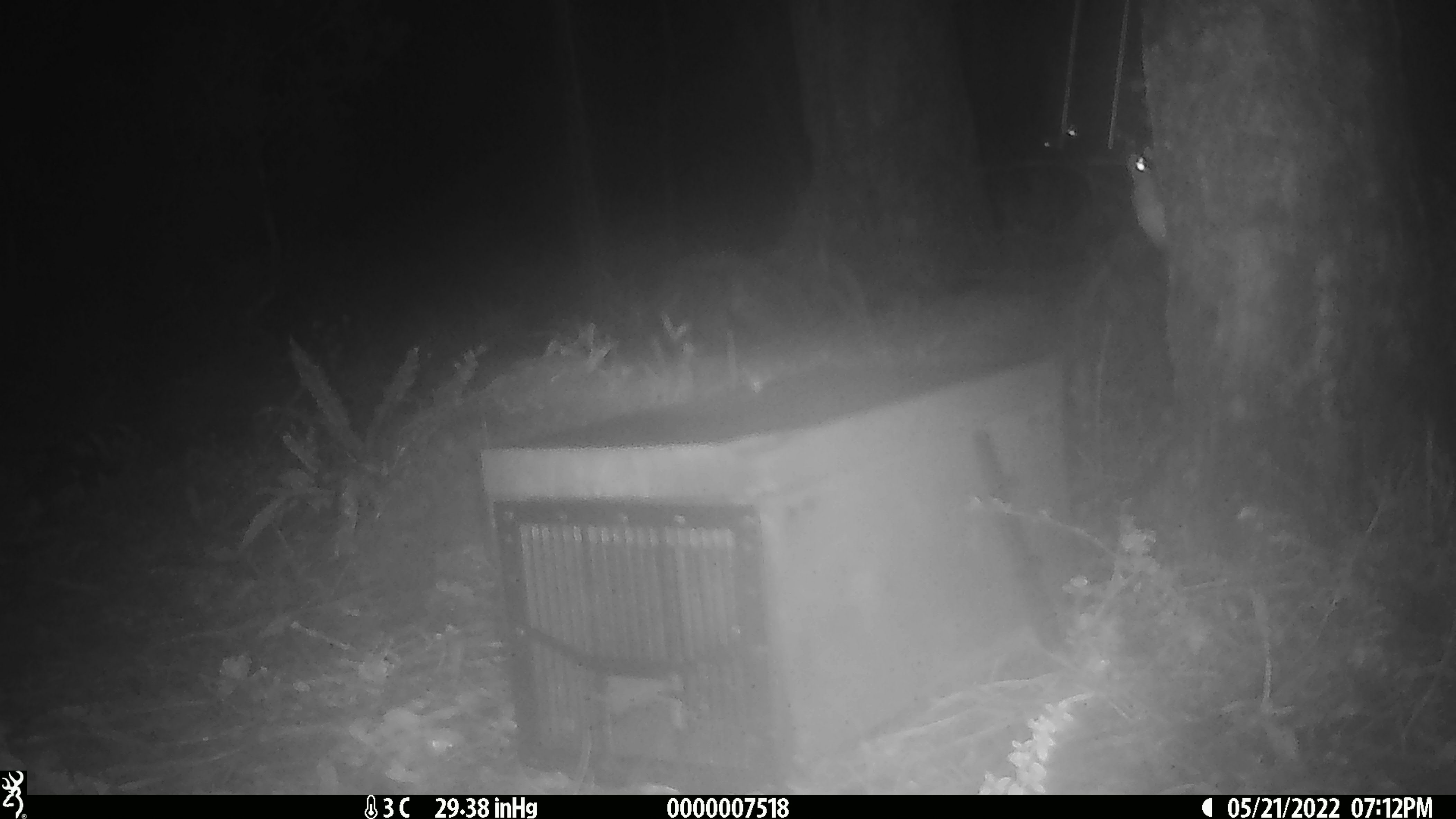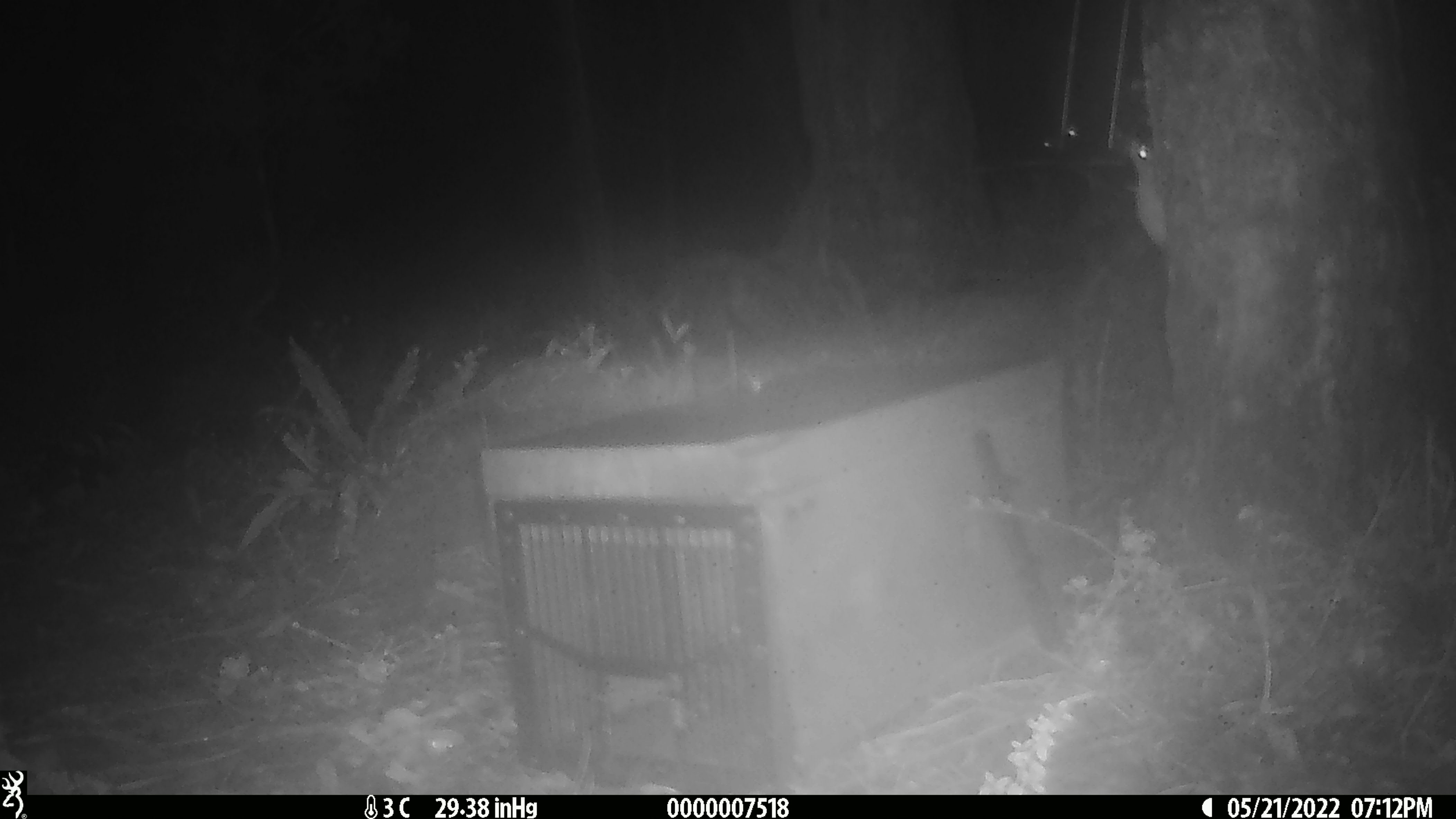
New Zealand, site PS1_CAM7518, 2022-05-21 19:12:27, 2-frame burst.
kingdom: Animalia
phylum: Chordata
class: Mammalia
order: Rodentia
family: Muridae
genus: Mus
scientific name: Mus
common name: mouse